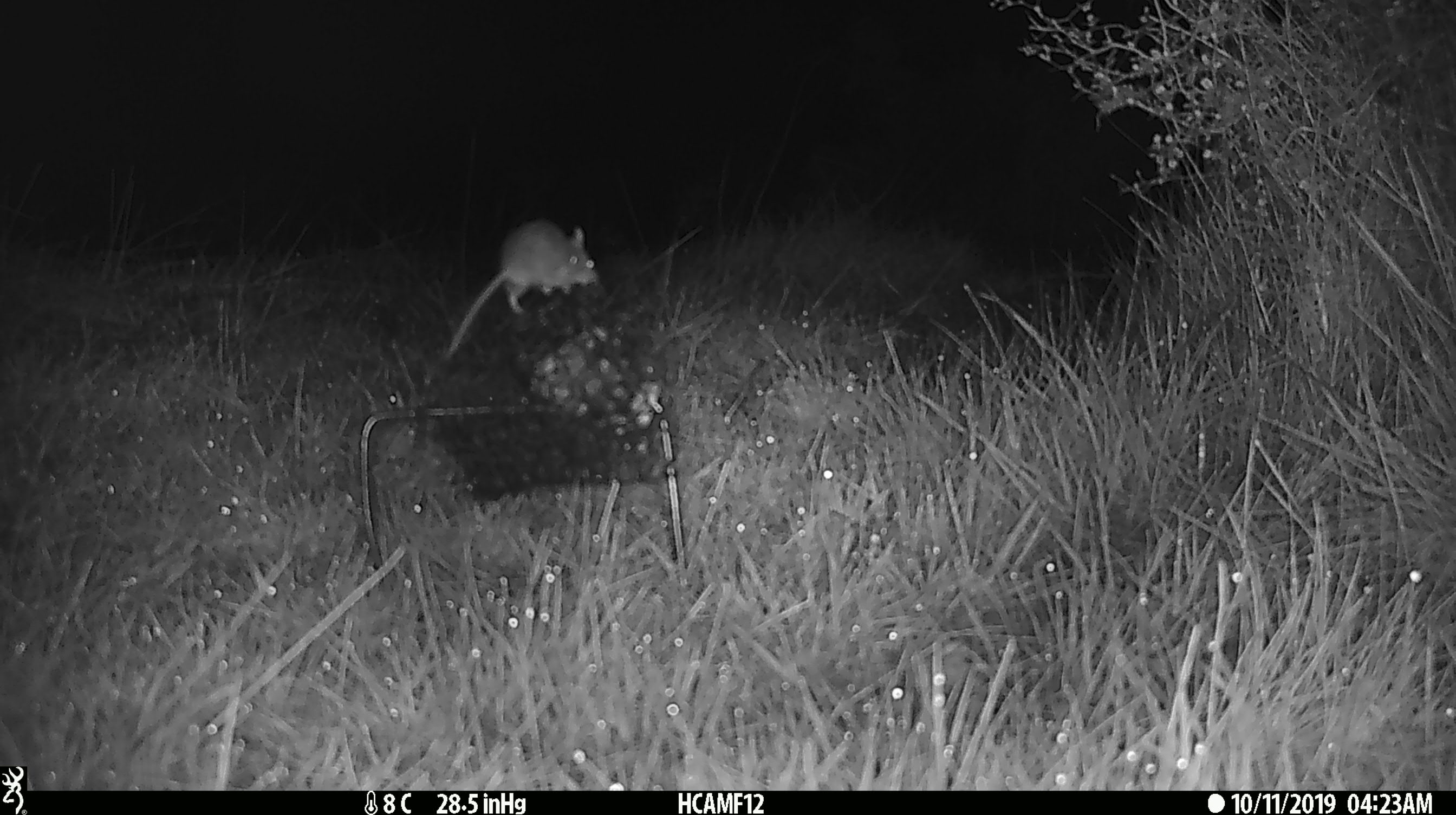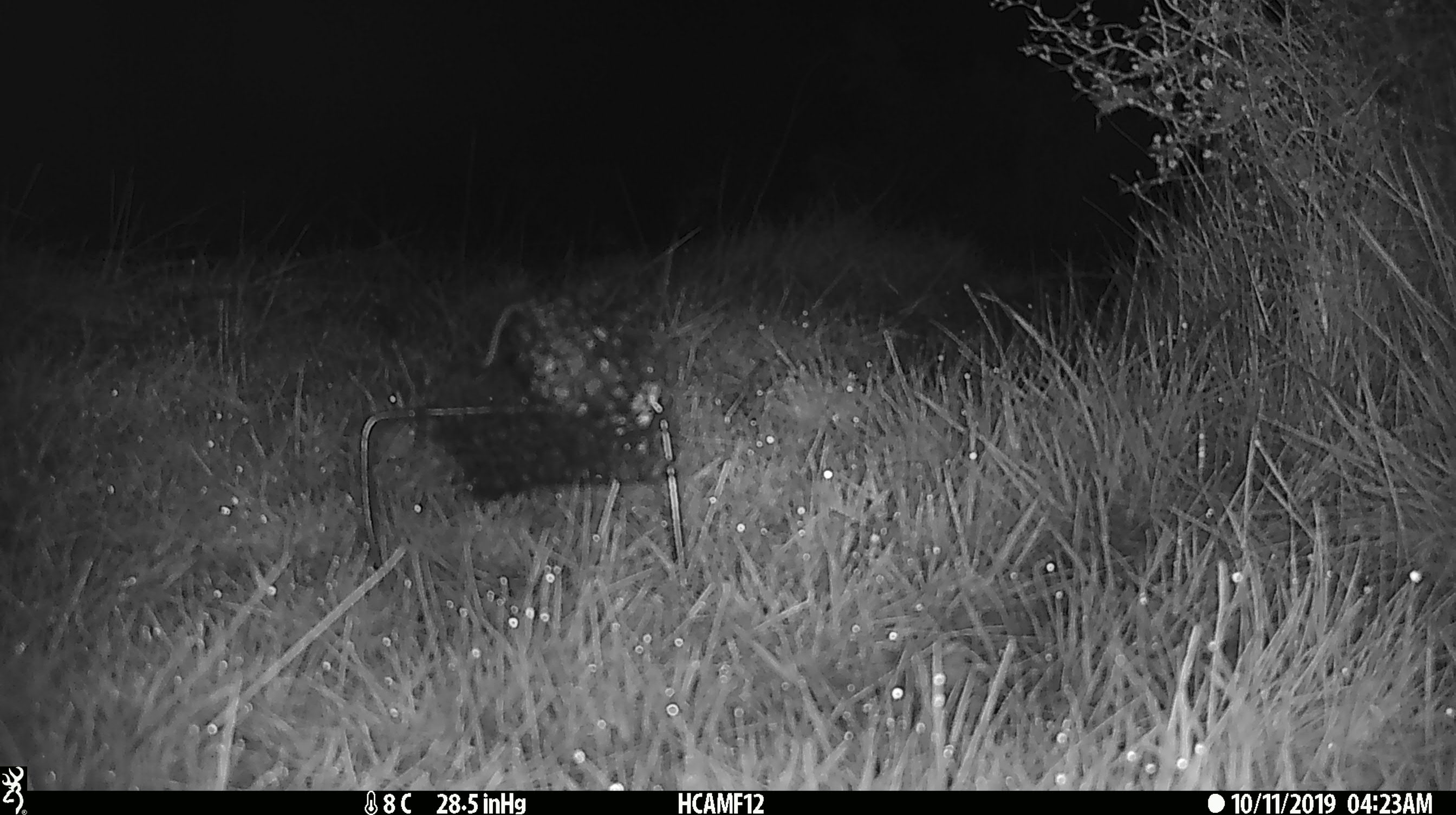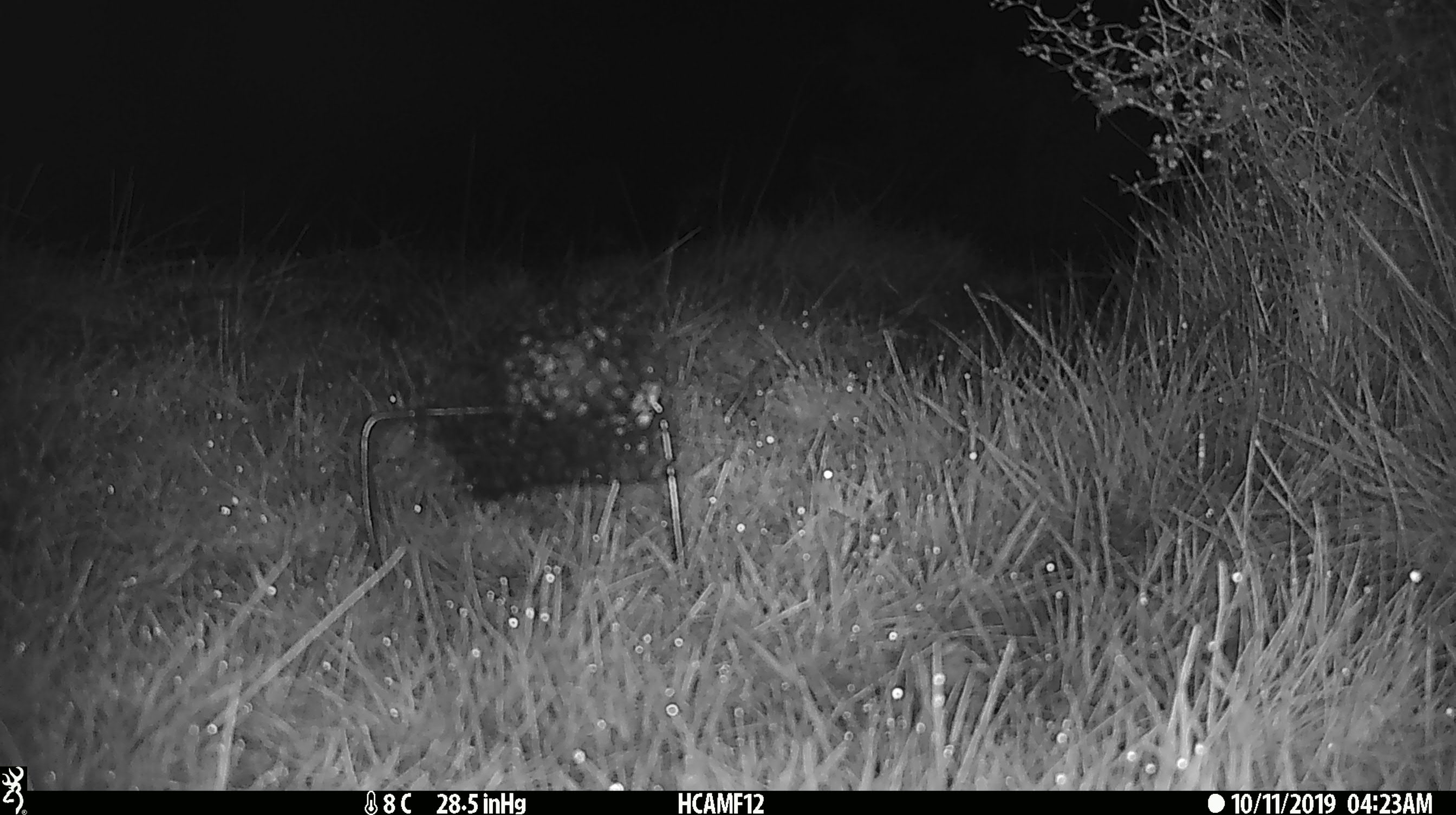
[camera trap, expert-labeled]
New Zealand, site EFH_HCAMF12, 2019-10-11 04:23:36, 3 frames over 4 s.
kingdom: Animalia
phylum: Chordata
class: Mammalia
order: Rodentia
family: Muridae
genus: Mus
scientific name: Mus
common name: mouse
Mouse (Mus).